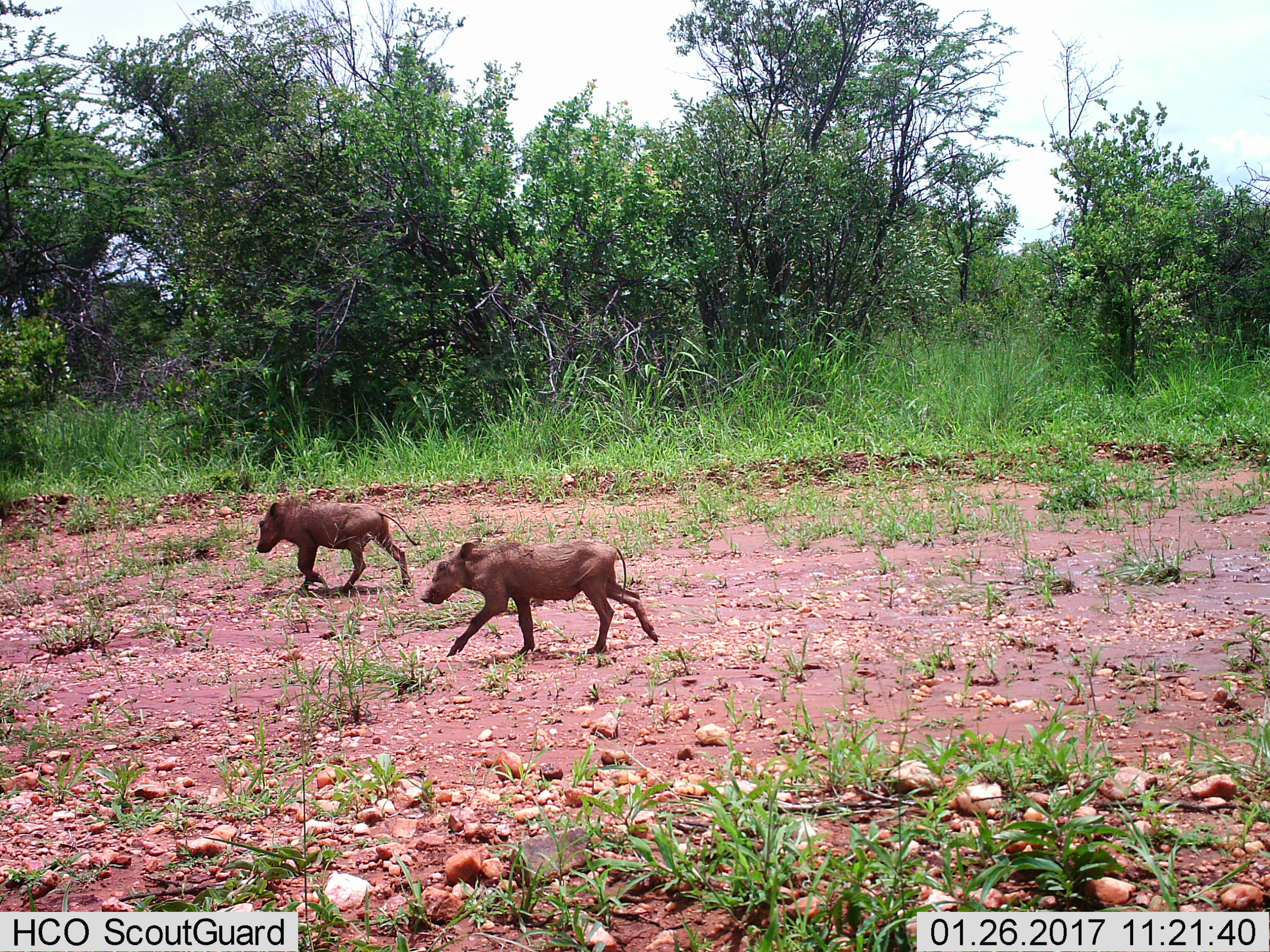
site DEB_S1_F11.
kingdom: Animalia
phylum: Chordata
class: Mammalia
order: Artiodactyla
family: Suidae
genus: Phacochoerus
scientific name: Phacochoerus africanus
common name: warthog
Warthog (Phacochoerus africanus), count 2. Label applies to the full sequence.